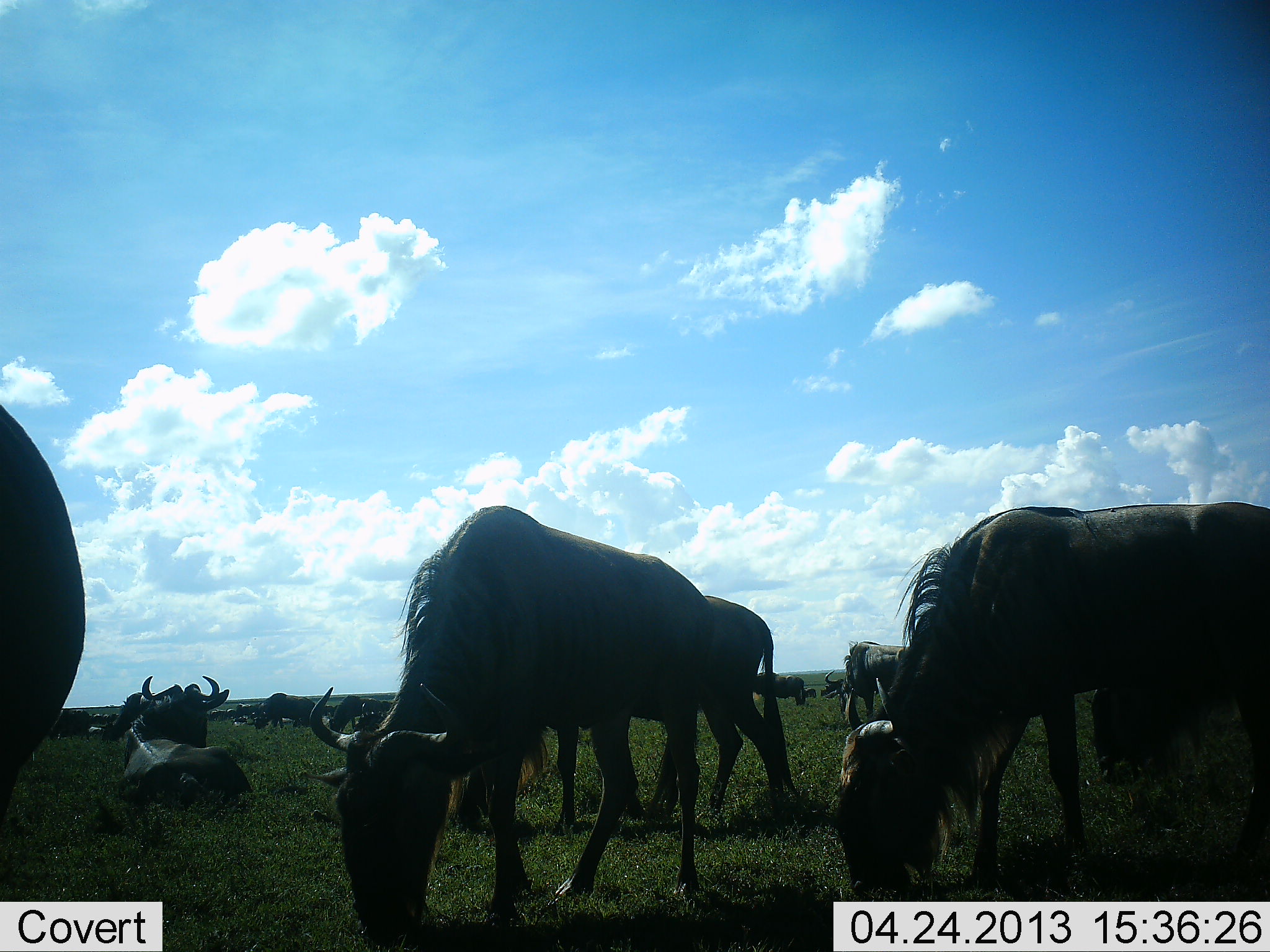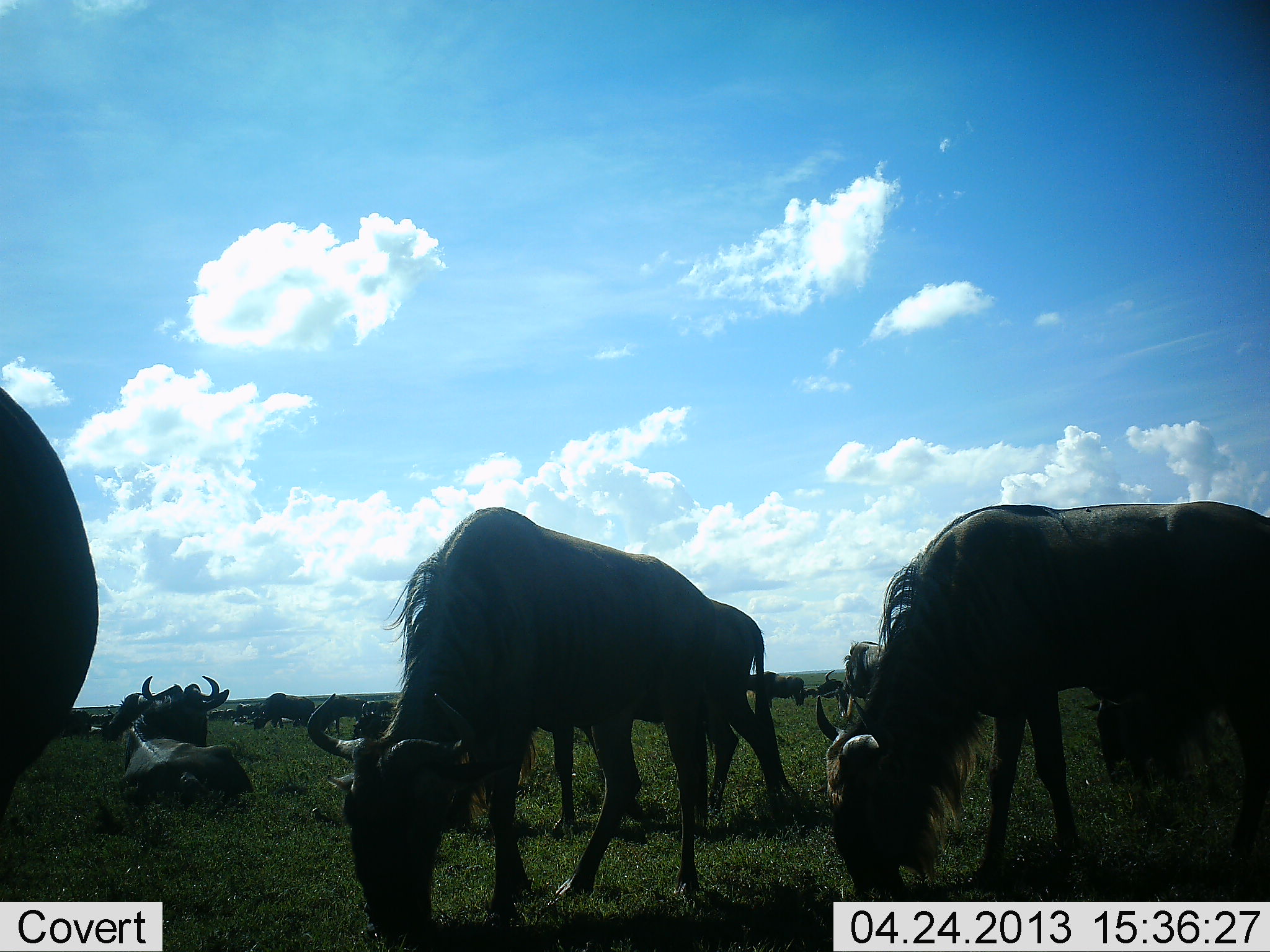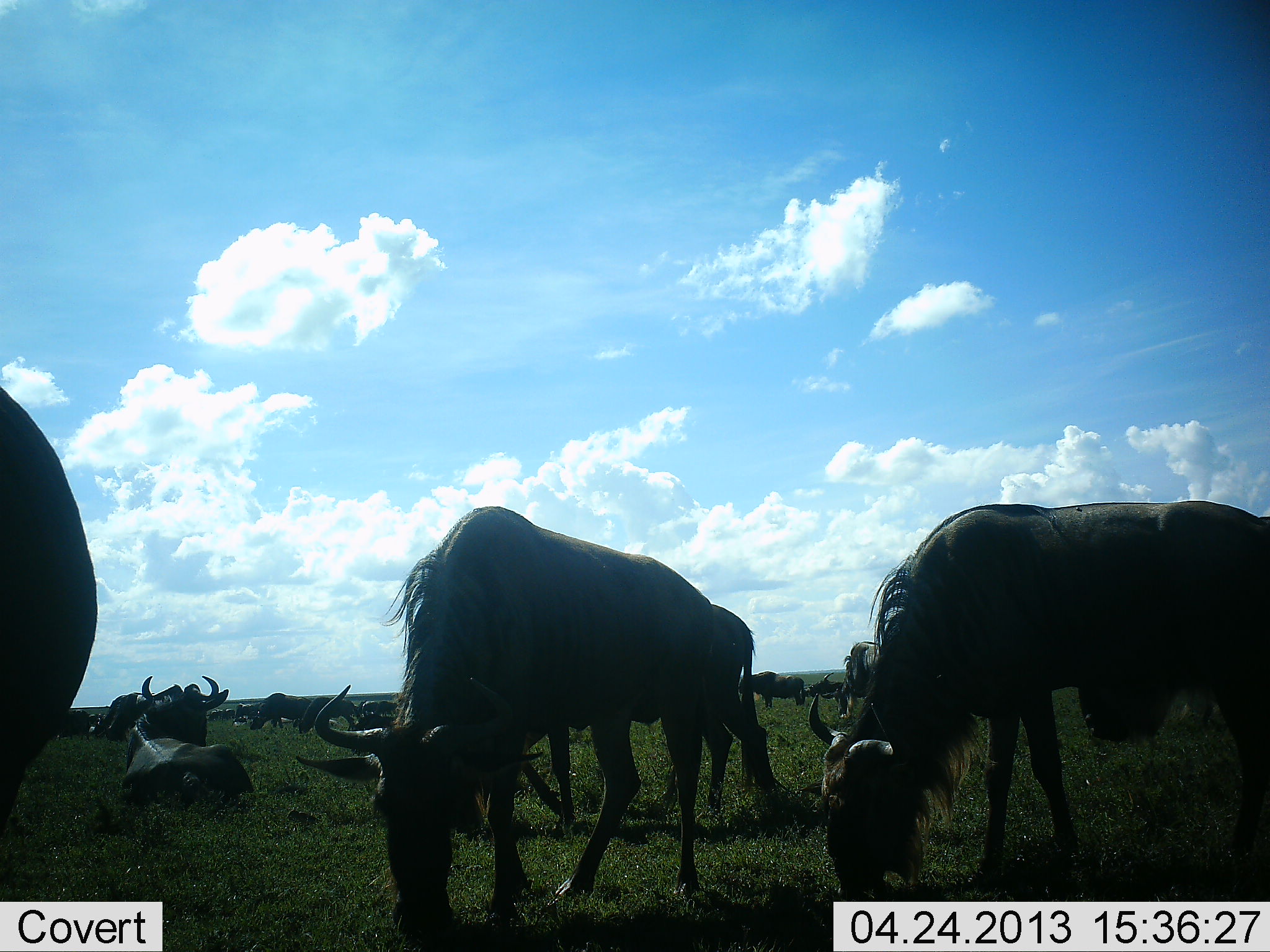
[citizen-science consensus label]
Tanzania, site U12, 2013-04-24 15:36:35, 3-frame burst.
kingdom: Animalia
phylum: Chordata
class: Mammalia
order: Artiodactyla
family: Bovidae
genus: Connochaetes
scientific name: Connochaetes taurinus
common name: blue wildebeest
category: wildebeest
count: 11-50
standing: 43%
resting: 67%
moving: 24%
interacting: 10%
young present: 0%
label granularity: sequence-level